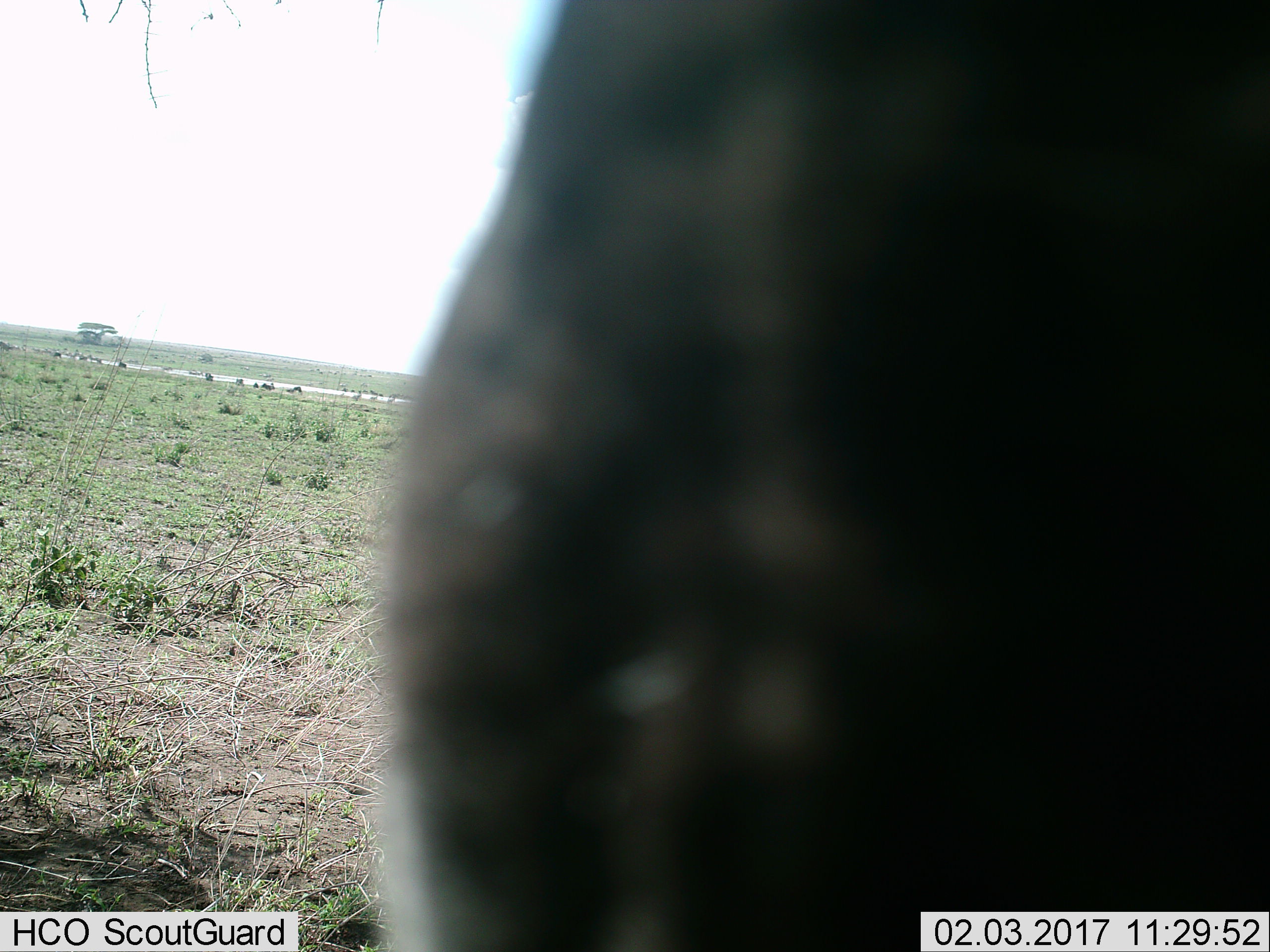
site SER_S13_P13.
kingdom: Animalia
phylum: Chordata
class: Mammalia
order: Artiodactyla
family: Bovidae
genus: Connochaetes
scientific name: Connochaetes taurinus taurinus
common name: blue wildebeest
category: wildebeestblue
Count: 9.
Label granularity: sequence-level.